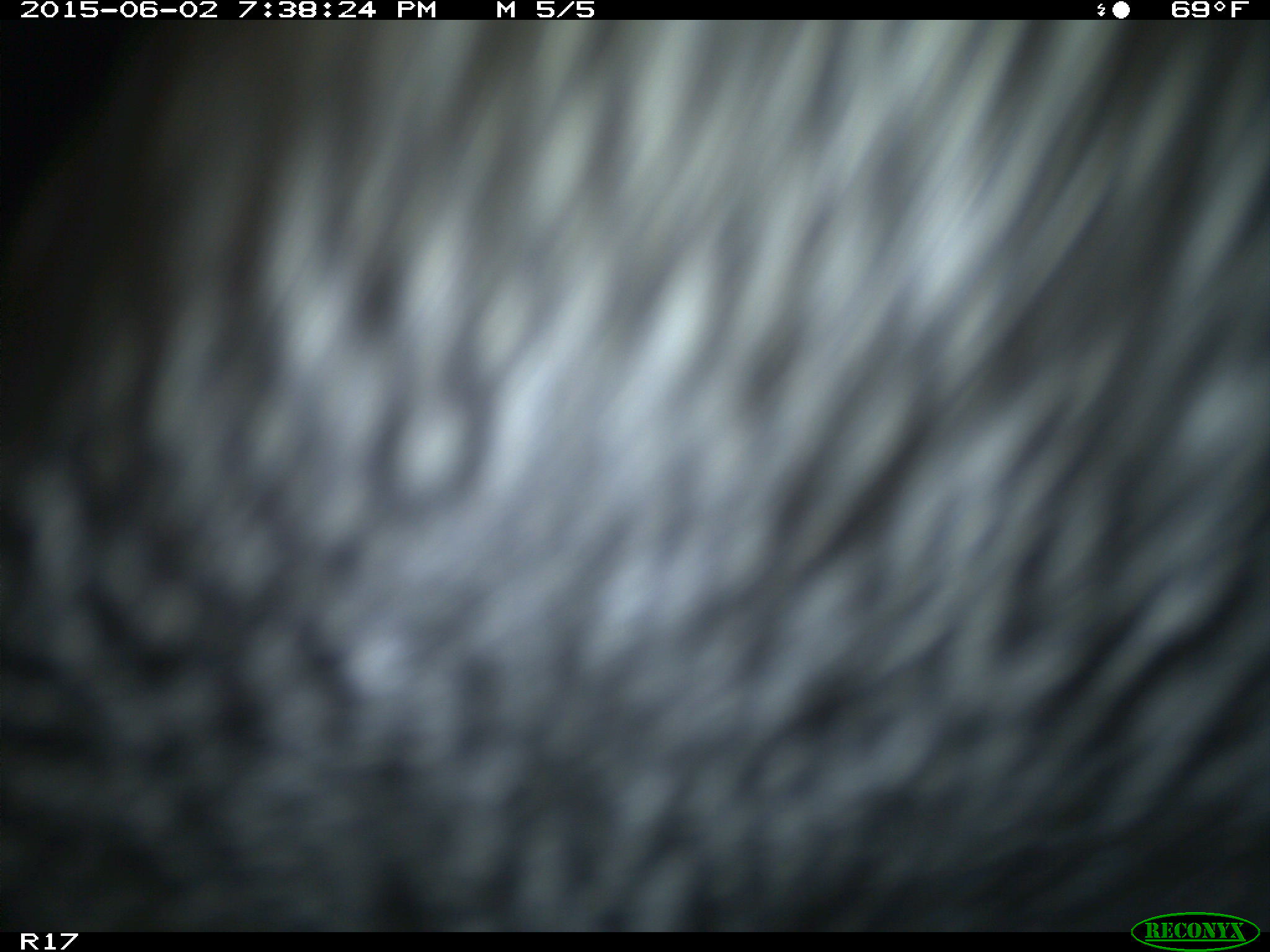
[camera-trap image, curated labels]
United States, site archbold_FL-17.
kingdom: Animalia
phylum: Chordata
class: Mammalia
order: Artiodactyla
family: Bovidae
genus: Bos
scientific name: Bos taurus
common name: domestic cow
Bos taurus (domestic cow).